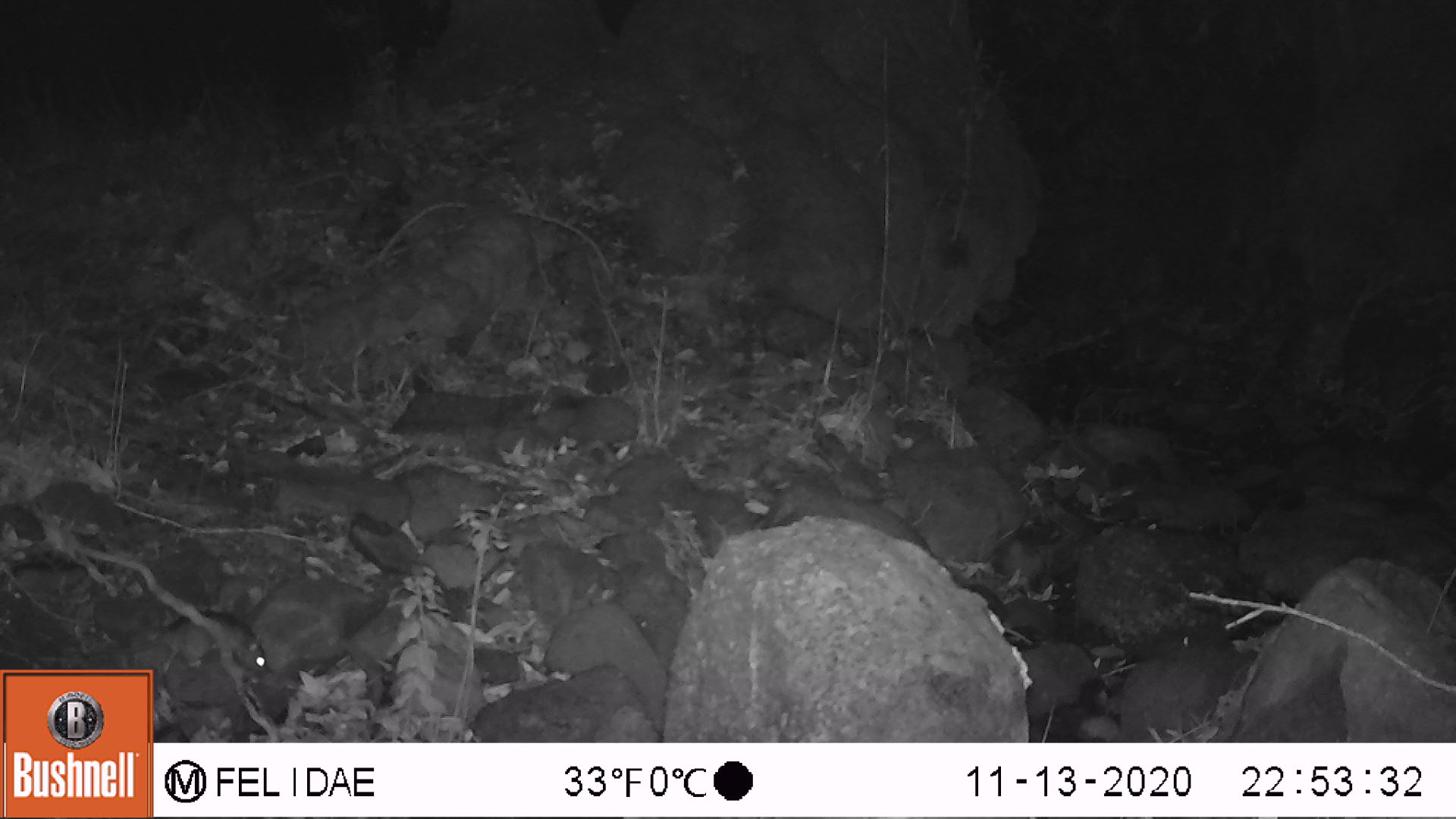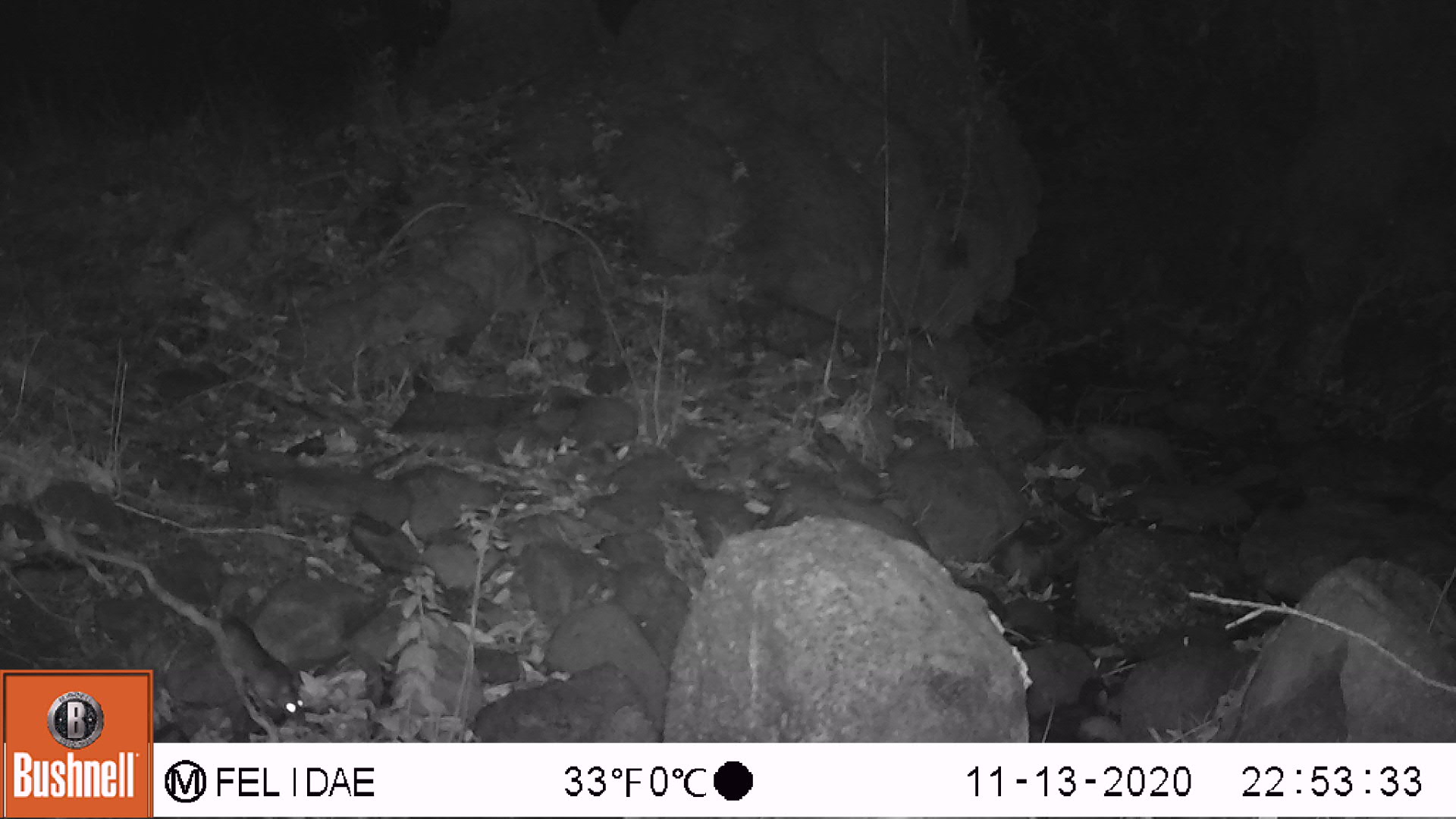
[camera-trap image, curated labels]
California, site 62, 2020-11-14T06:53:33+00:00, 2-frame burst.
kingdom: Animalia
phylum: Chordata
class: Mammalia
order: Rodentia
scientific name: Rodentia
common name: mouse or rat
Mouse or rat (Rodentia).